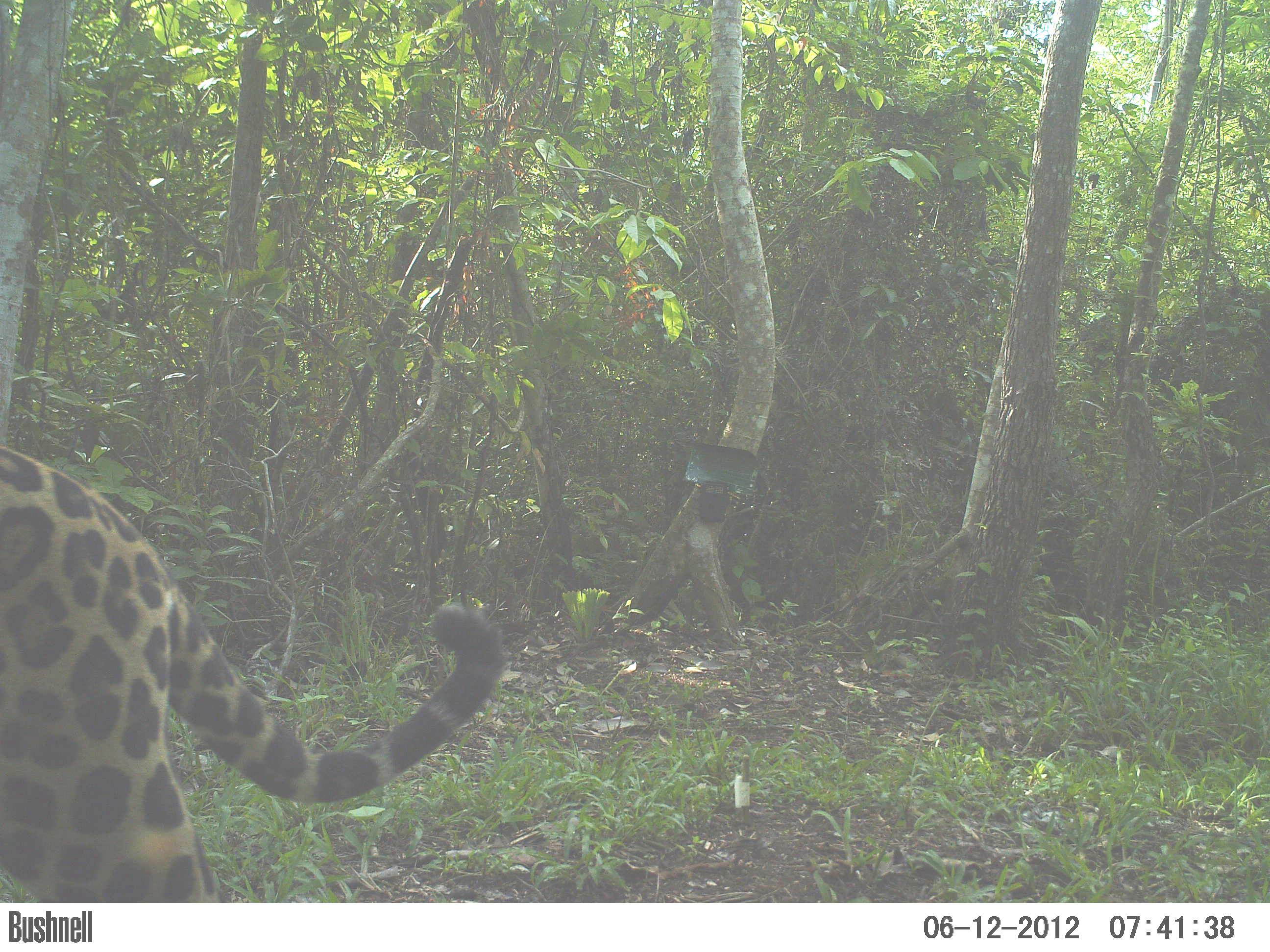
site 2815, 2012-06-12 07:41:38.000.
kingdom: Animalia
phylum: Chordata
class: Mammalia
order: Carnivora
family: Felidae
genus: Panthera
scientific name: Panthera onca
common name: jaguar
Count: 1.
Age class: adult.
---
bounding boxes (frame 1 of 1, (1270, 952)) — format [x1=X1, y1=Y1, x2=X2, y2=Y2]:
panthera onca: [x1=0, y1=443, x2=507, y2=902]